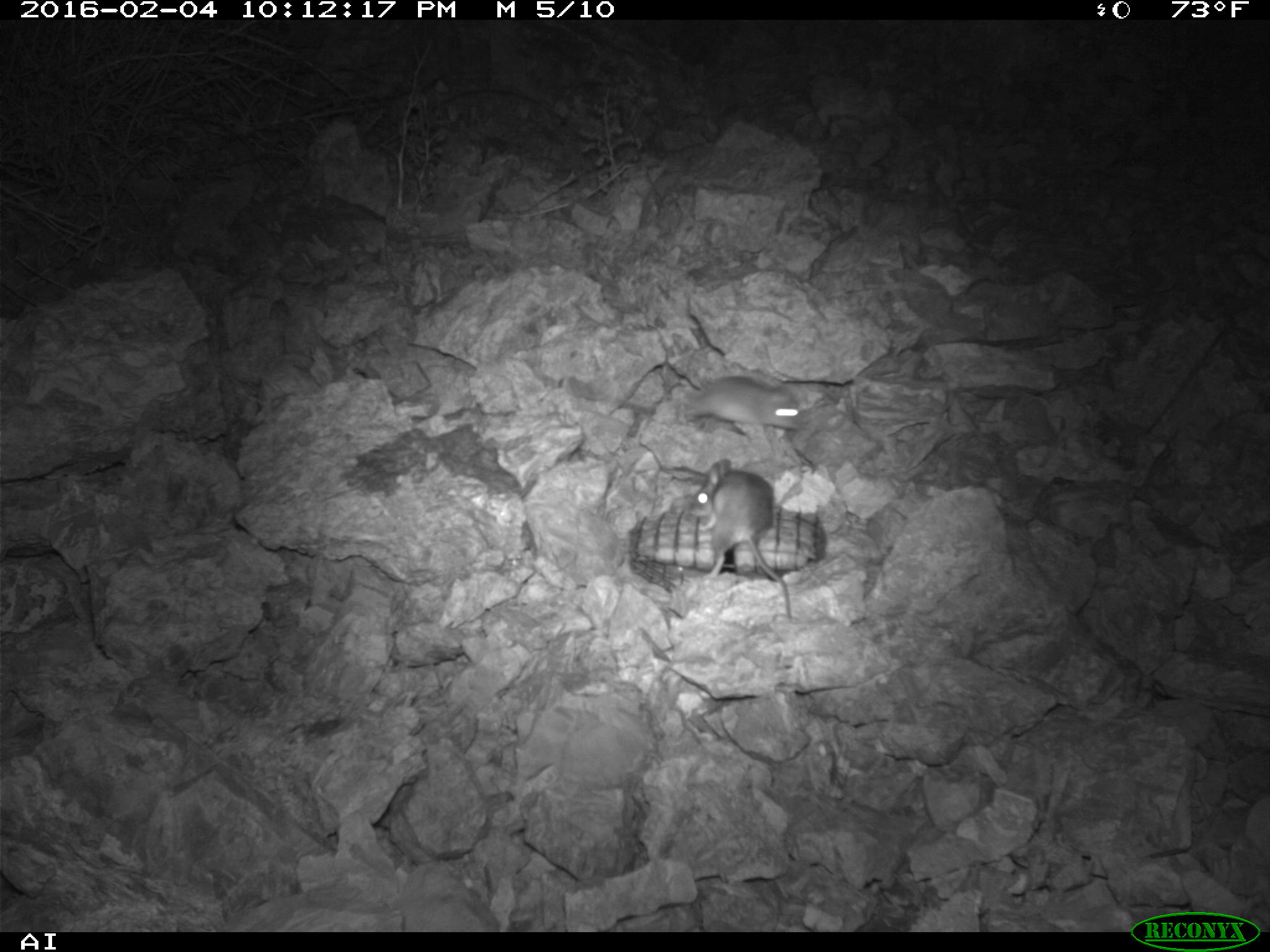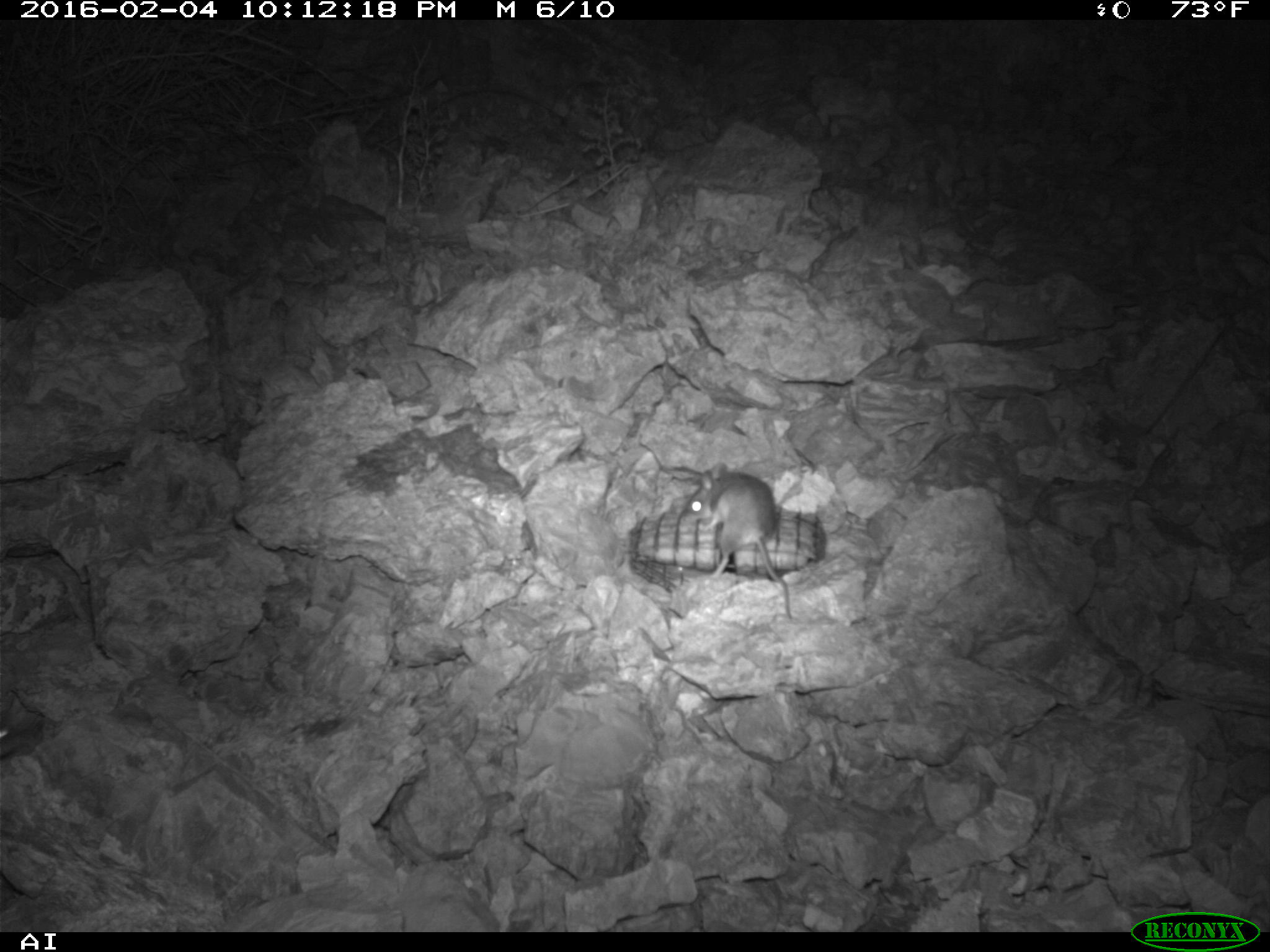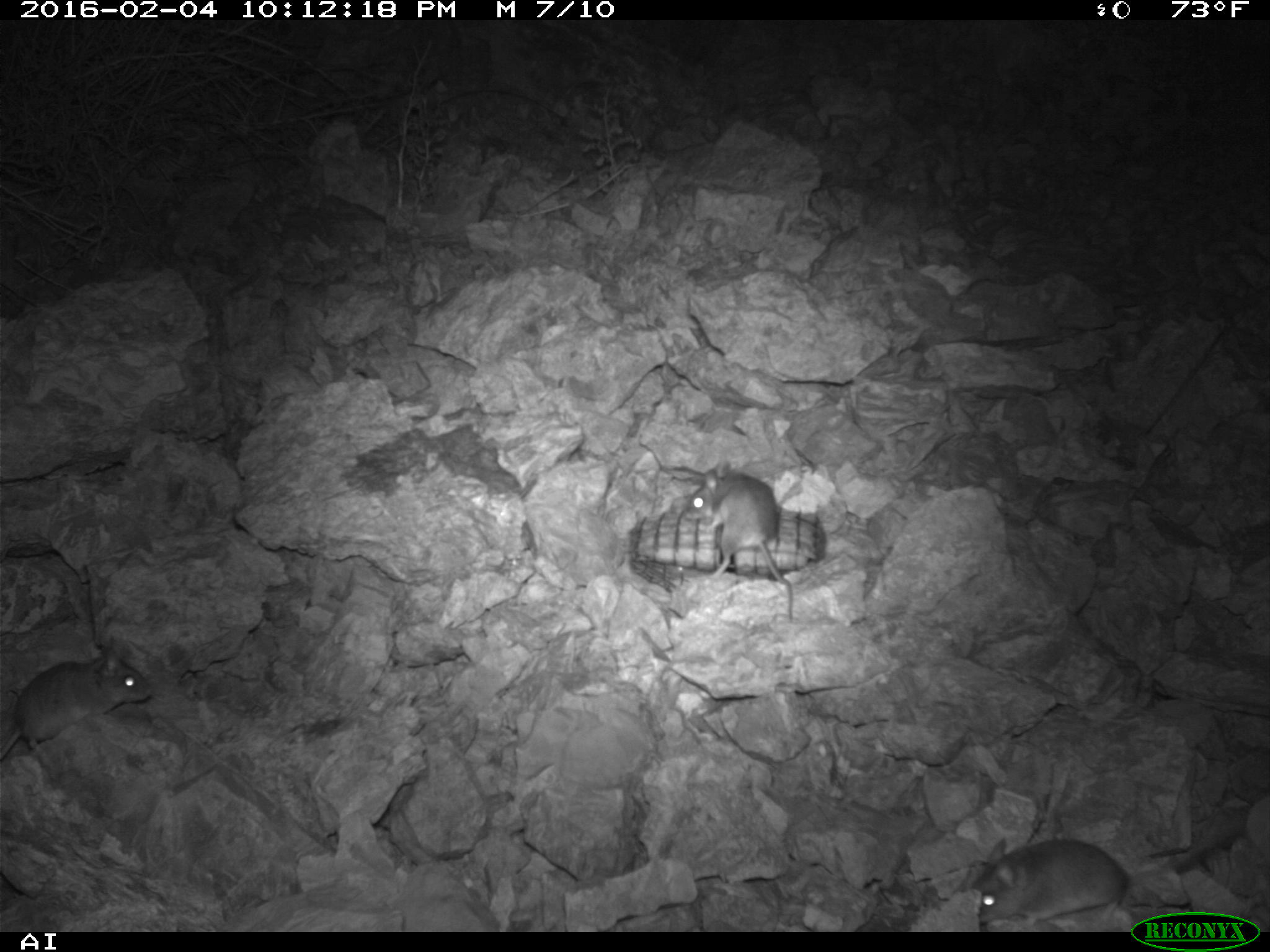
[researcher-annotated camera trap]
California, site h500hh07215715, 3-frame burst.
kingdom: Animalia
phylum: Chordata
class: Mammalia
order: Rodentia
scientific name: Rodentia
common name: rodent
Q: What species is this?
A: Rodent (Rodentia).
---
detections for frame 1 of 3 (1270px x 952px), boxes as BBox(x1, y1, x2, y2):
rodent: BBox(688, 459, 791, 621); BBox(683, 376, 804, 430)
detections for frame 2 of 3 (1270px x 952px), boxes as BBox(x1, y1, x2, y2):
rodent: BBox(685, 463, 789, 619); BBox(0, 712, 43, 759)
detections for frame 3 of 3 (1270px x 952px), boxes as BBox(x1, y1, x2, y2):
rodent: BBox(975, 809, 1247, 927); BBox(0, 634, 158, 757); BBox(685, 460, 793, 623)